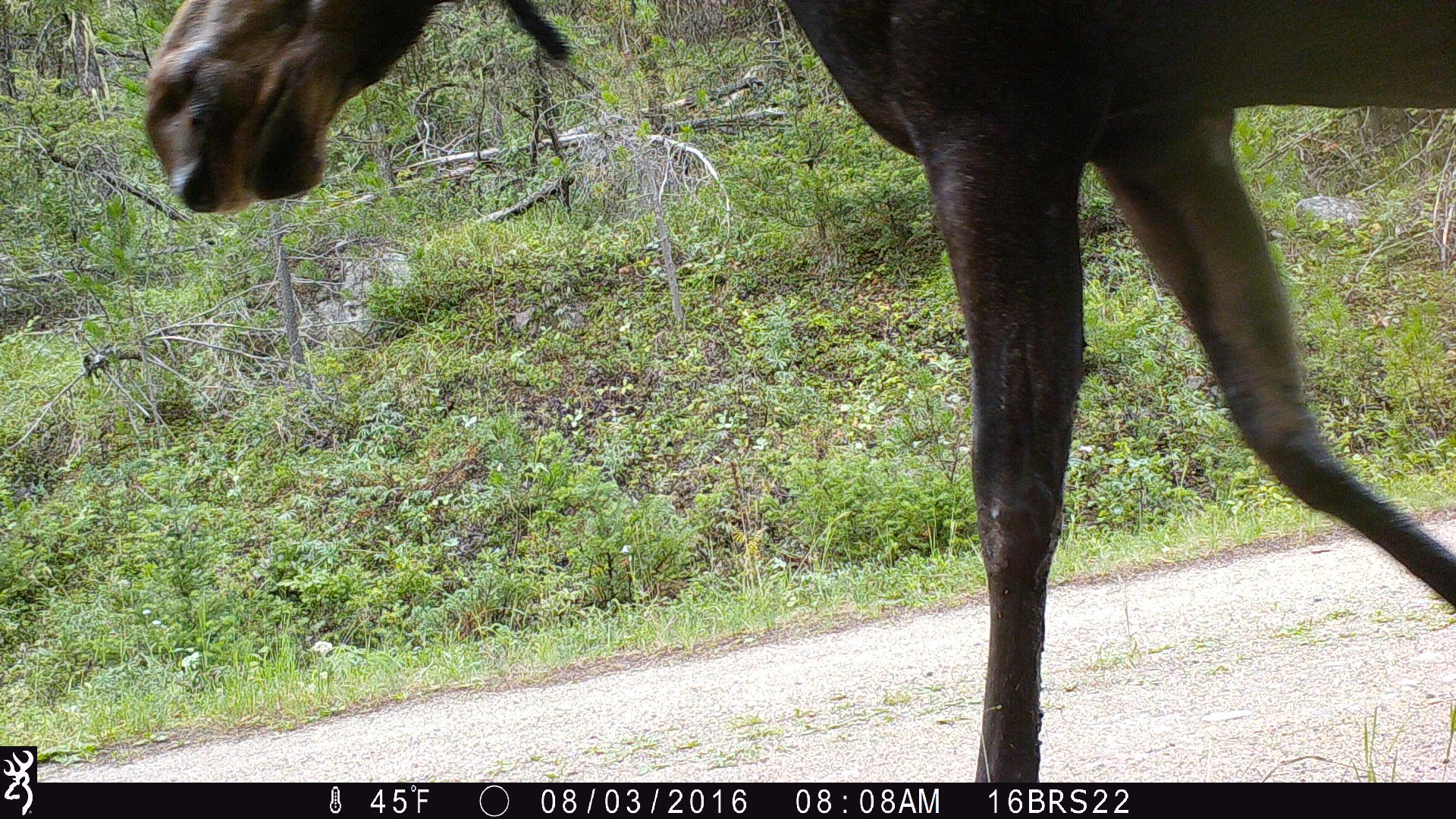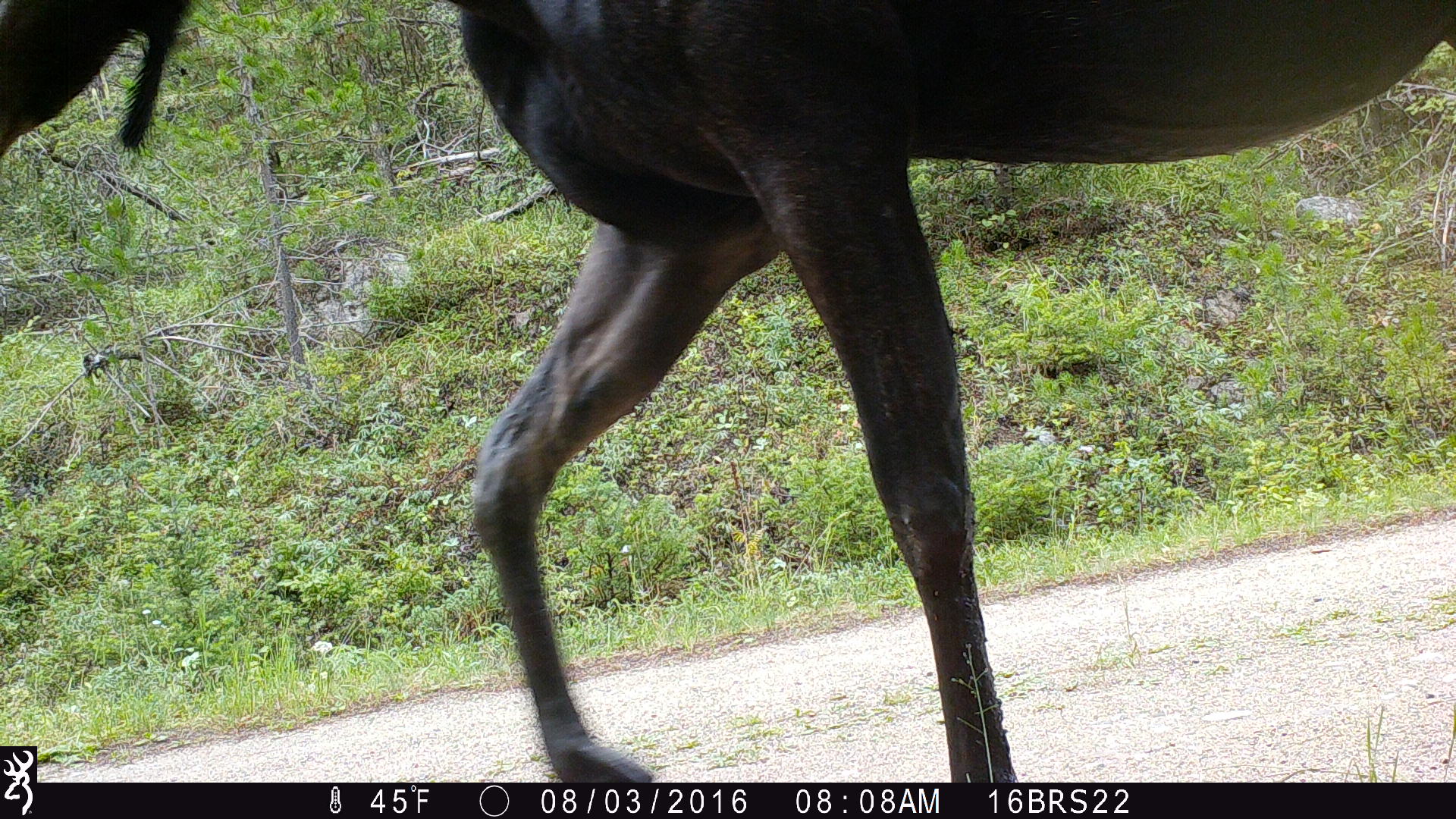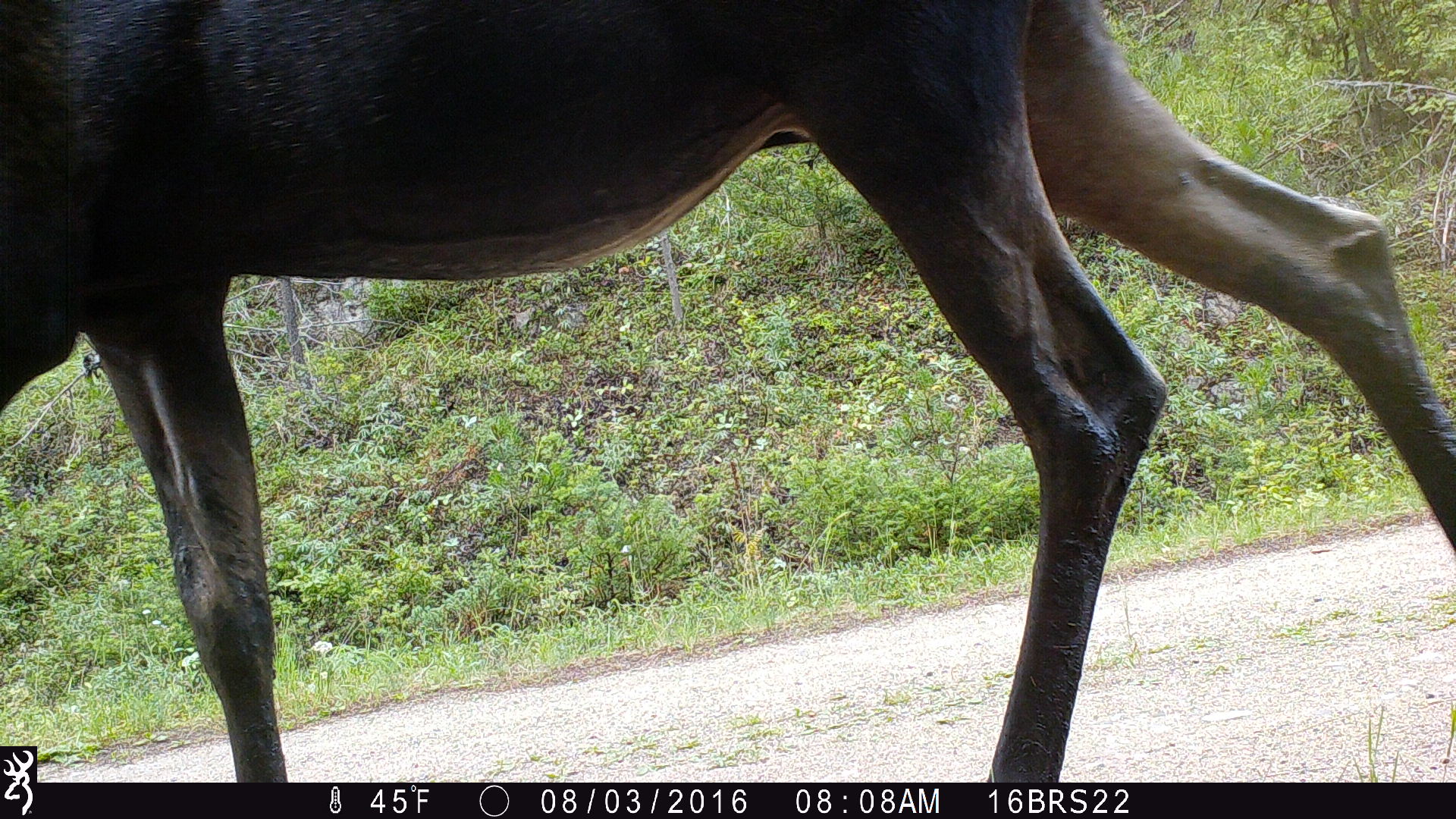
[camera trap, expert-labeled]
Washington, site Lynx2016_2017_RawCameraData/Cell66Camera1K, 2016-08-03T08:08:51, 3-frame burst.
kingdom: Animalia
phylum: Chordata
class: Mammalia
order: Artiodactyla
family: Cervidae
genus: Alces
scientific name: Alces alces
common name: moose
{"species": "Alces alces (moose)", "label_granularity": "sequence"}